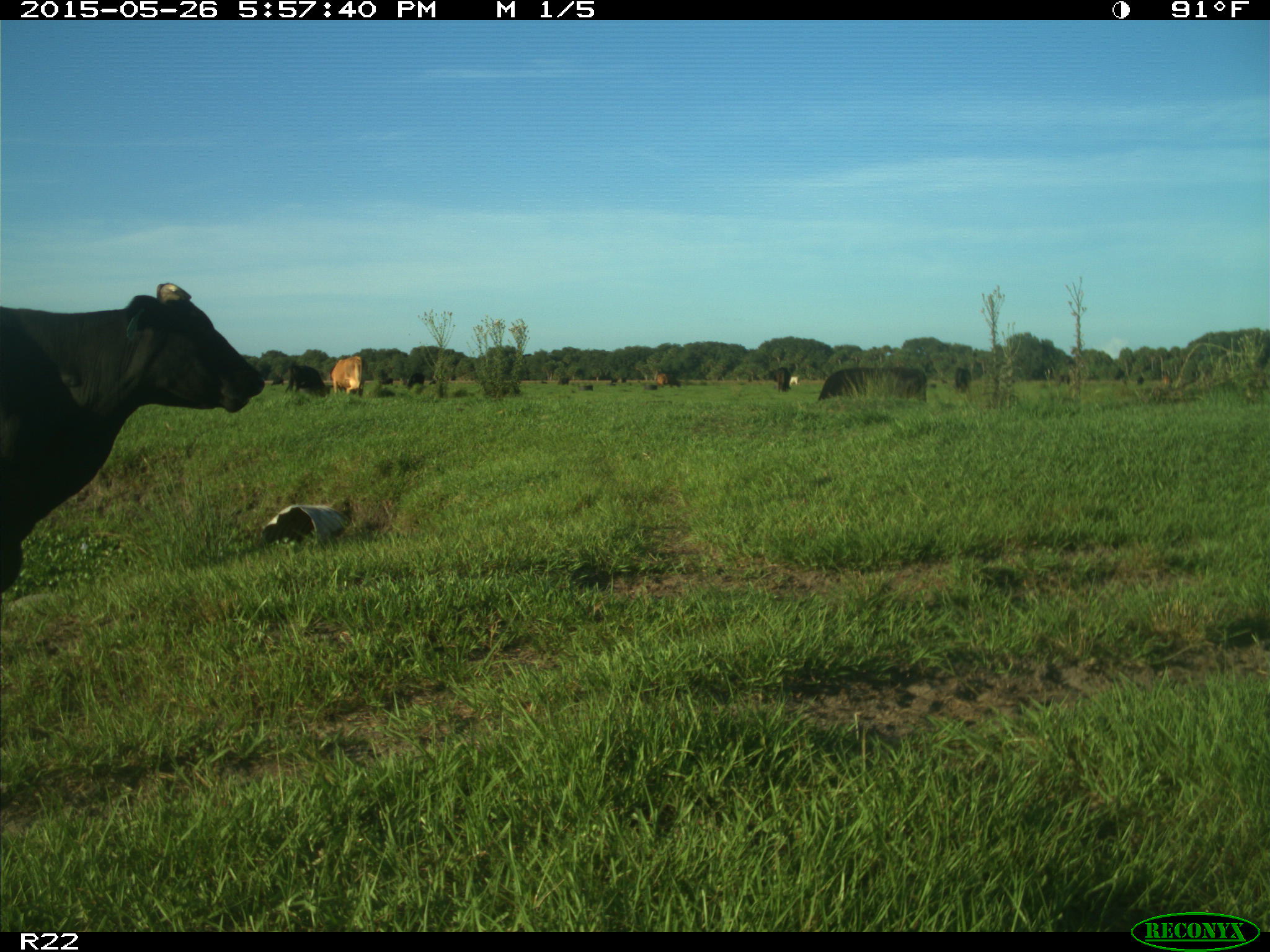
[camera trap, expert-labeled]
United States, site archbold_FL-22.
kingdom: Animalia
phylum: Chordata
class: Mammalia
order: Artiodactyla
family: Bovidae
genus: Bos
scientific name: Bos taurus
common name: domestic cow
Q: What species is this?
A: Bos taurus (domestic cow).